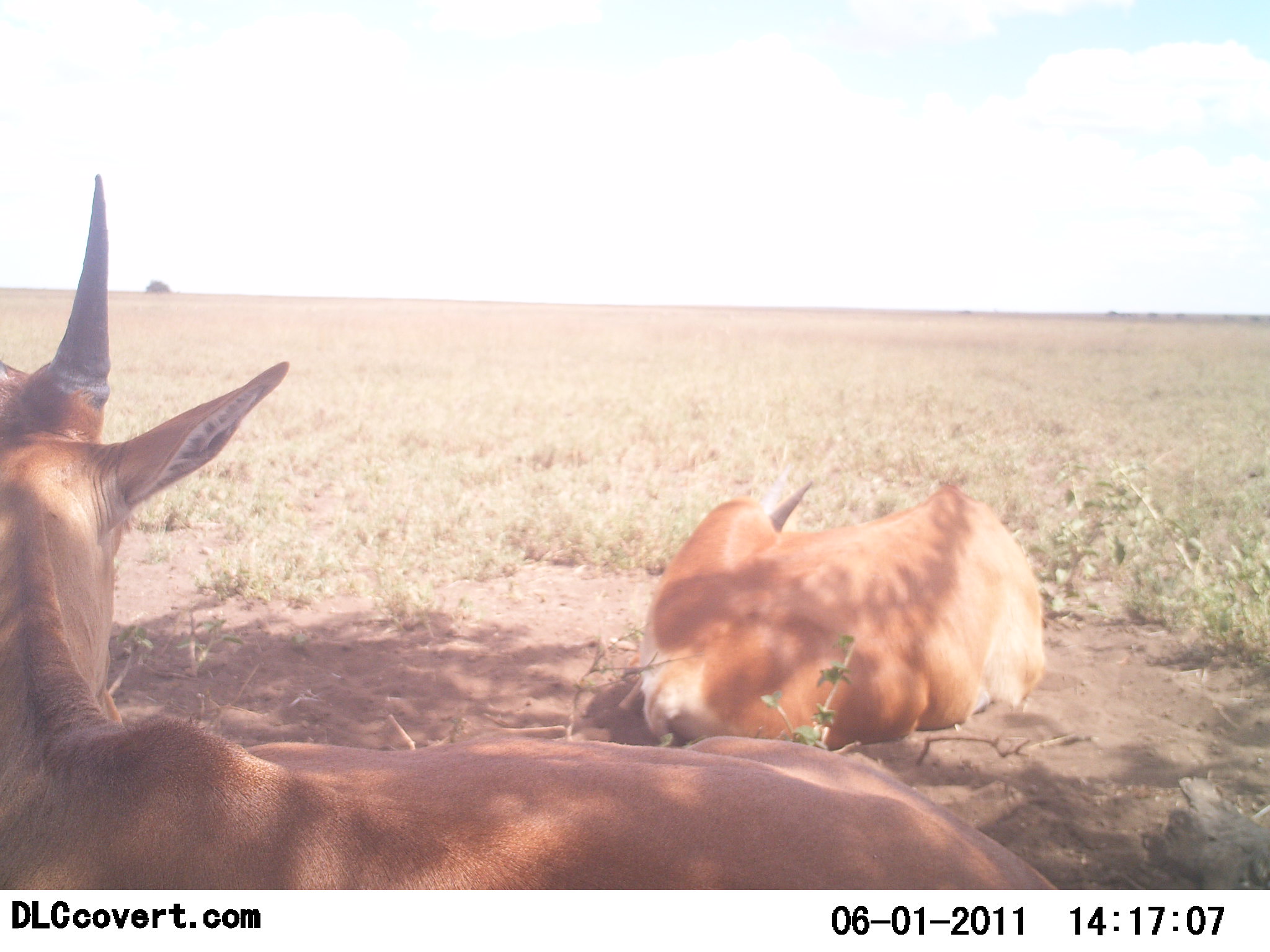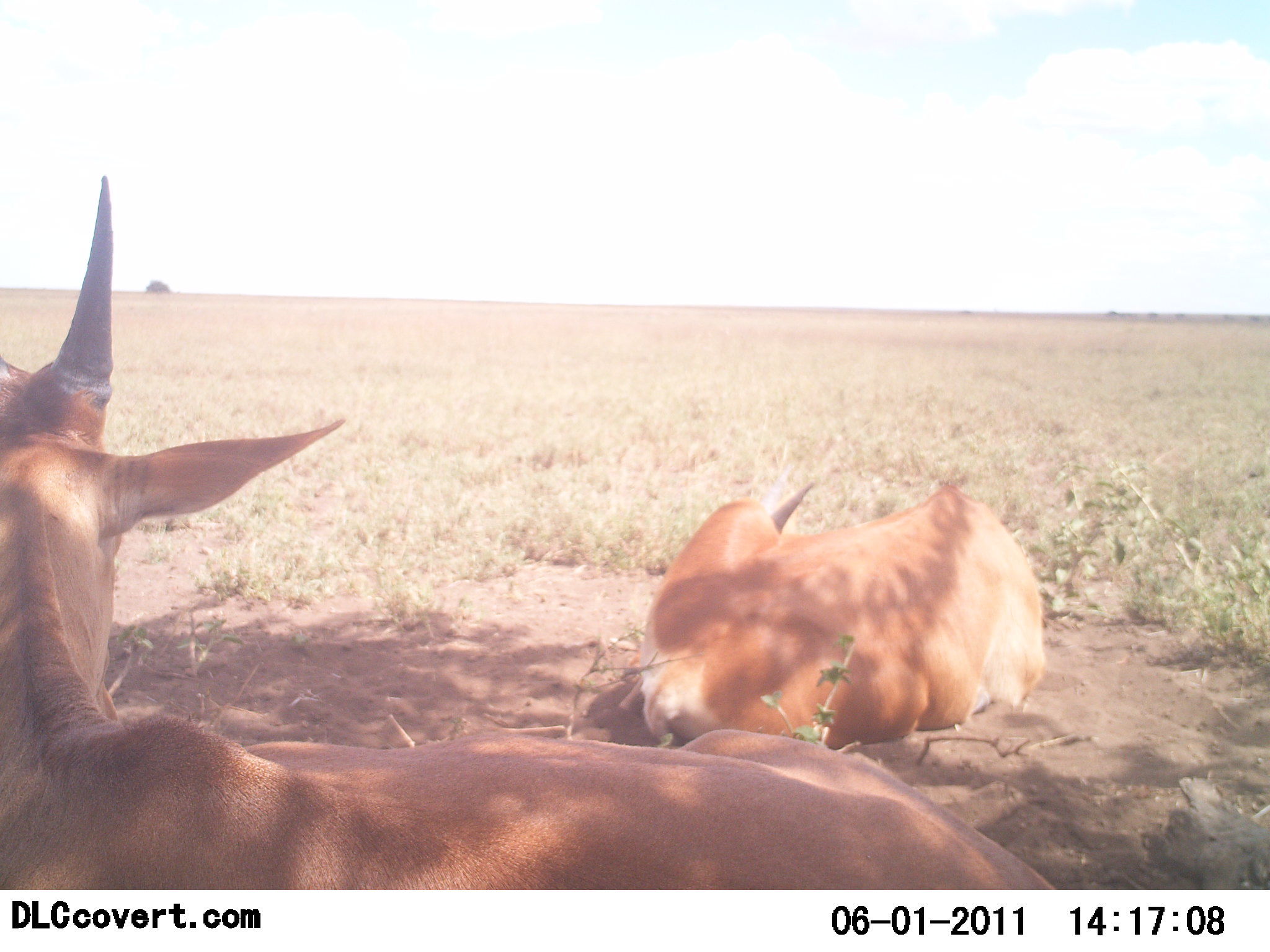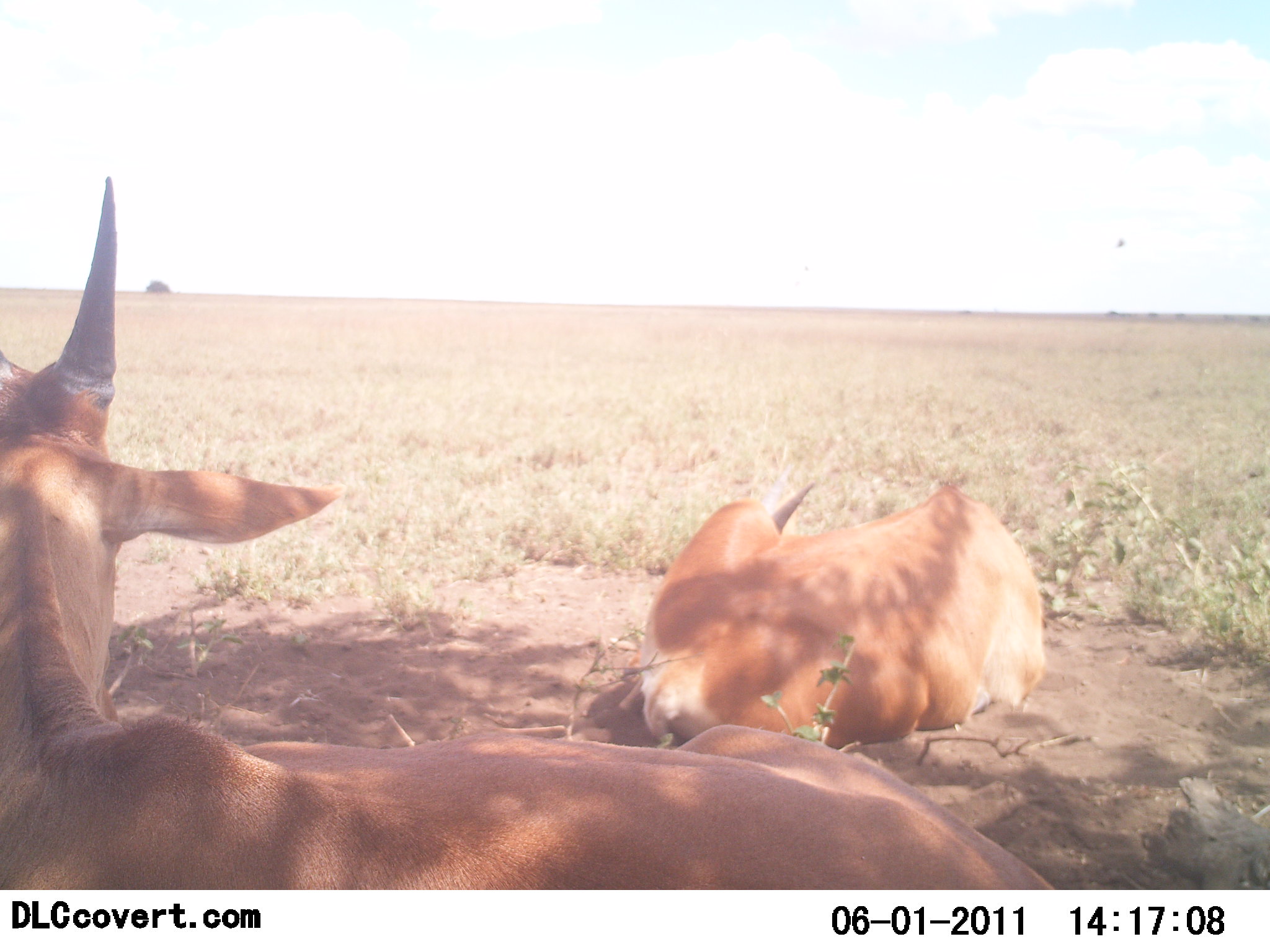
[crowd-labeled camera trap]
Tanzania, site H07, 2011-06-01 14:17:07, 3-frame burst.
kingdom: Animalia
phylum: Chordata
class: Mammalia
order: Artiodactyla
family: Bovidae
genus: Nanger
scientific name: Nanger granti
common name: grant's gazelle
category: gazellegrants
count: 2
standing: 0%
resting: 100%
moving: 0%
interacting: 0%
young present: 0%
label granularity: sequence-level